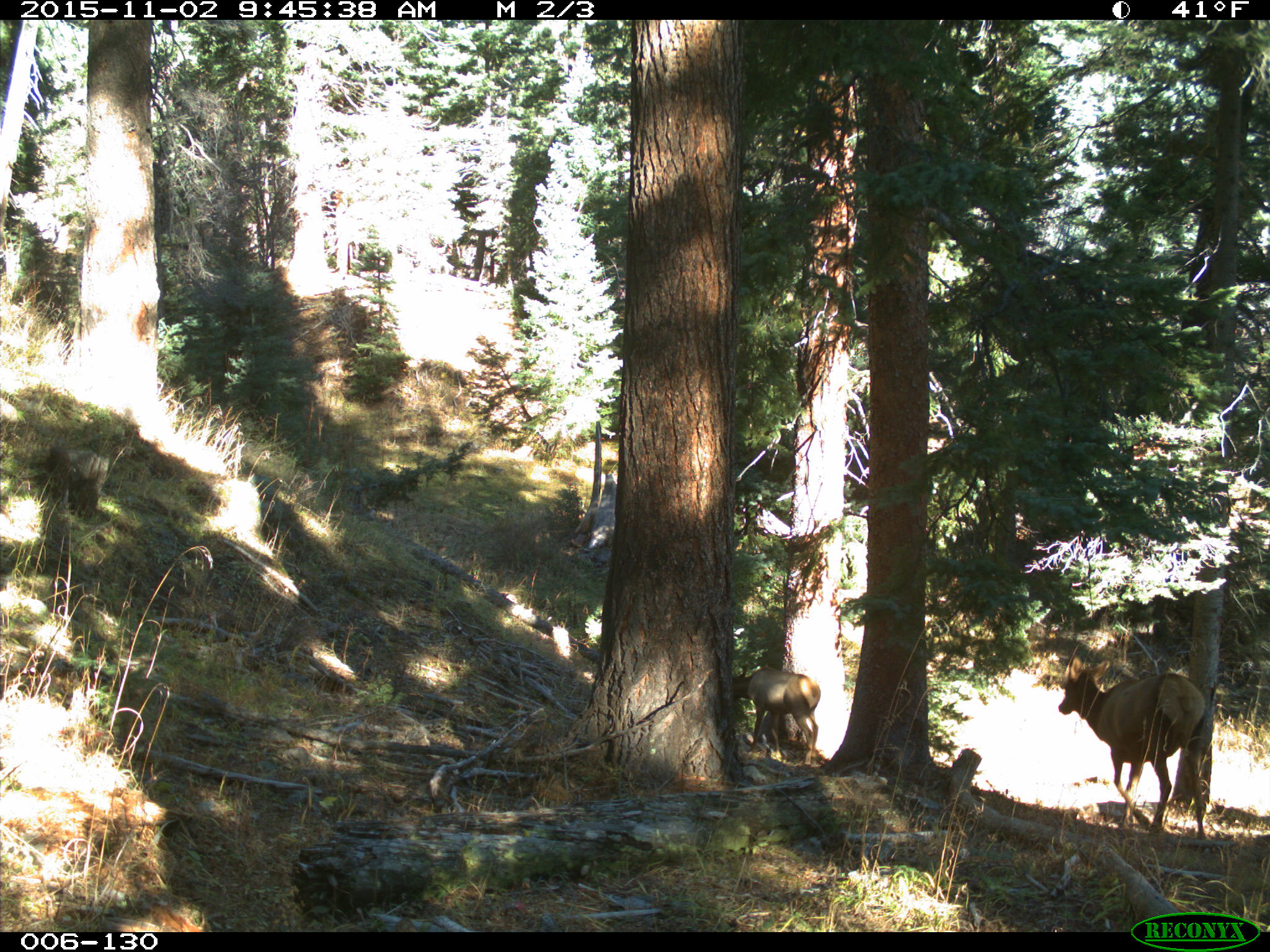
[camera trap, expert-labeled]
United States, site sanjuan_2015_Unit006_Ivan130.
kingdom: Animalia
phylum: Chordata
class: Mammalia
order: Artiodactyla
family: Cervidae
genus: Cervus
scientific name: Cervus elaphus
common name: red deer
Cervus elaphus (red deer).